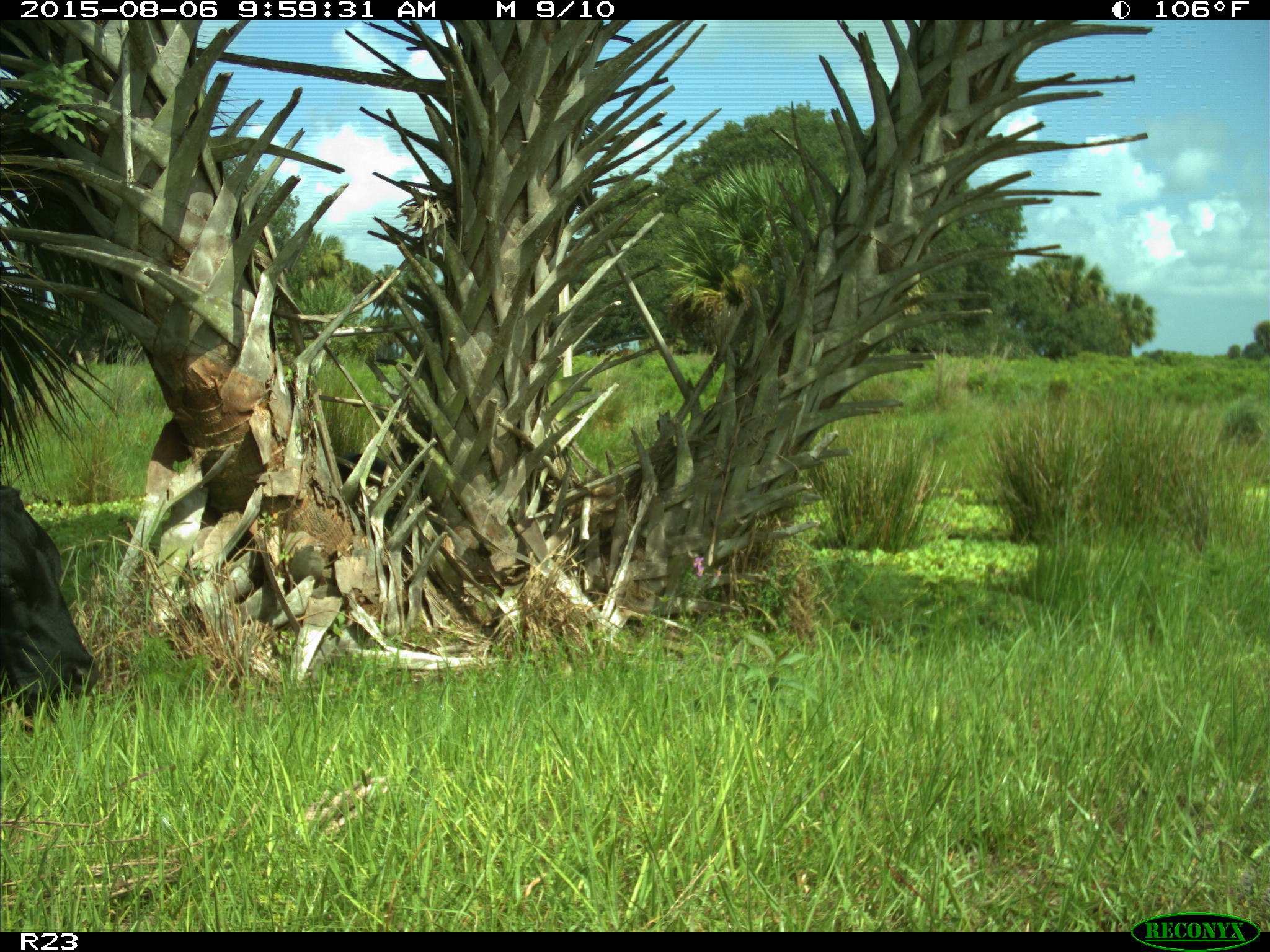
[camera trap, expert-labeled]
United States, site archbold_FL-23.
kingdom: Animalia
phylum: Chordata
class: Mammalia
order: Artiodactyla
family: Bovidae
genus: Bos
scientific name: Bos taurus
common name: domestic cow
Bos taurus (domestic cow).